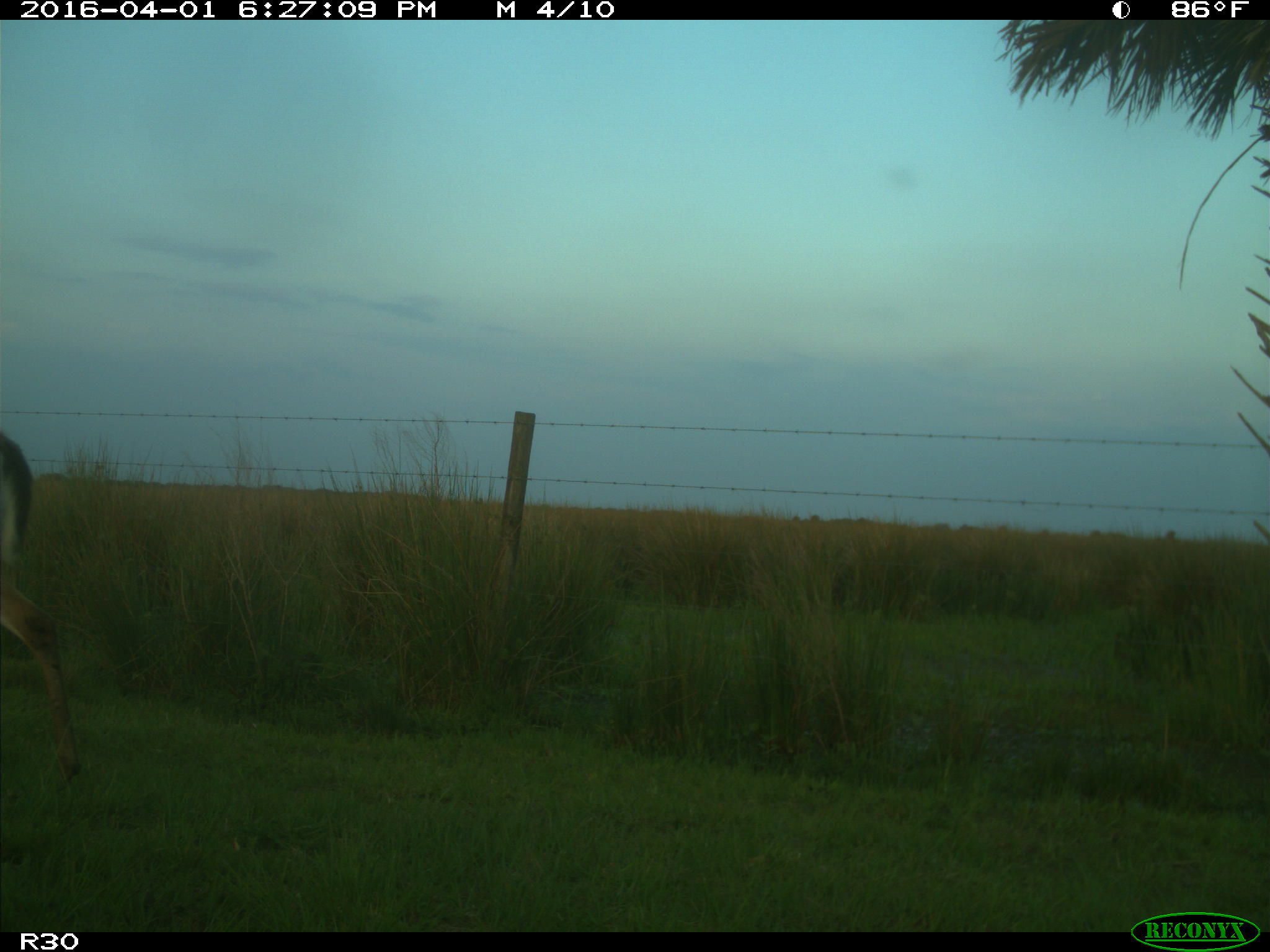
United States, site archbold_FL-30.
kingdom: Animalia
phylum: Chordata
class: Mammalia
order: Artiodactyla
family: Cervidae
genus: Odocoileus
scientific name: Odocoileus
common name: deer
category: unidentified deer